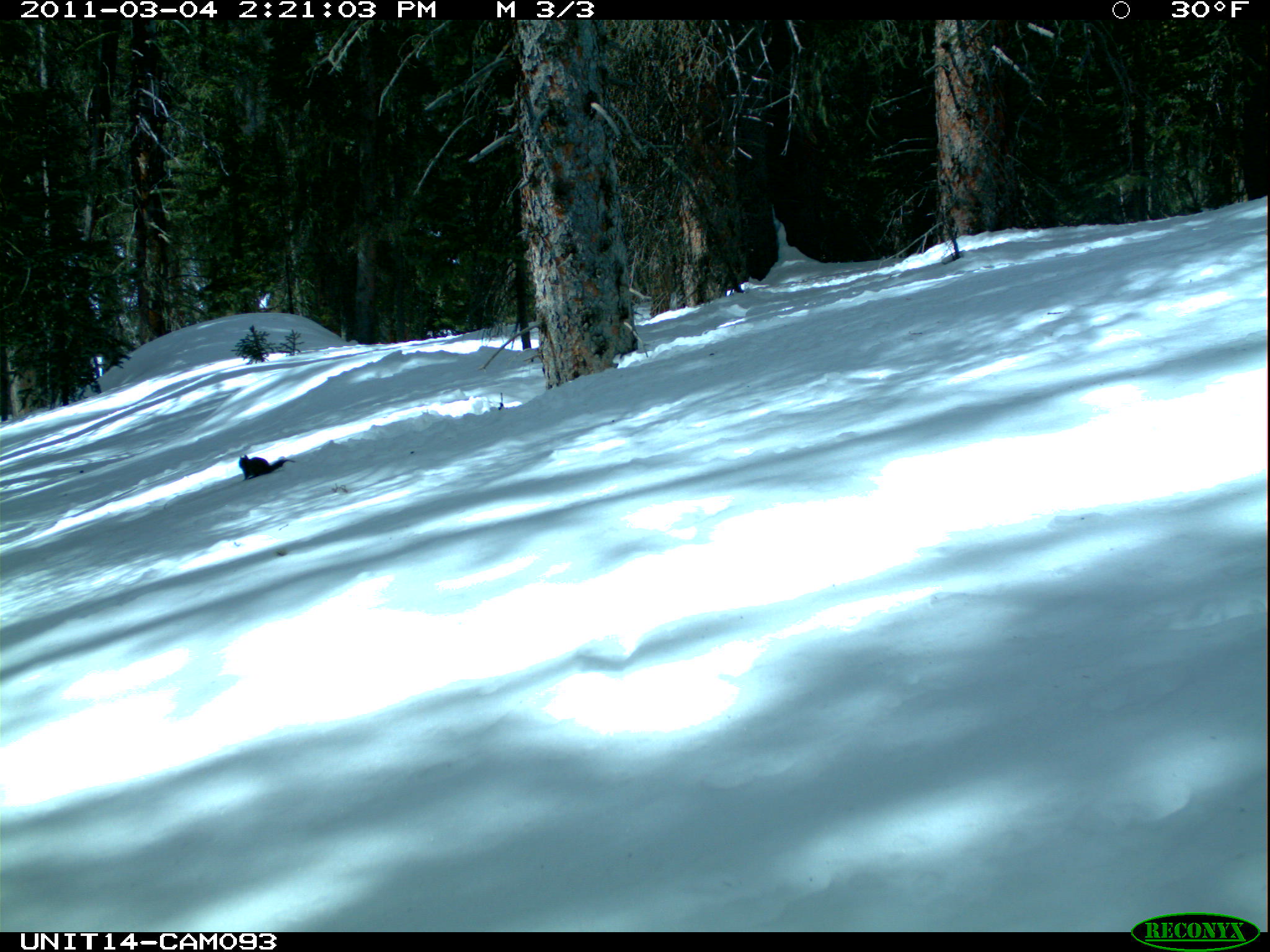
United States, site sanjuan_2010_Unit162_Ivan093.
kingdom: Animalia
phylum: Chordata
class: Mammalia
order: Rodentia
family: Sciuridae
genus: Tamiasciurus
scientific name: Tamiasciurus hudsonicus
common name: american red squirrel